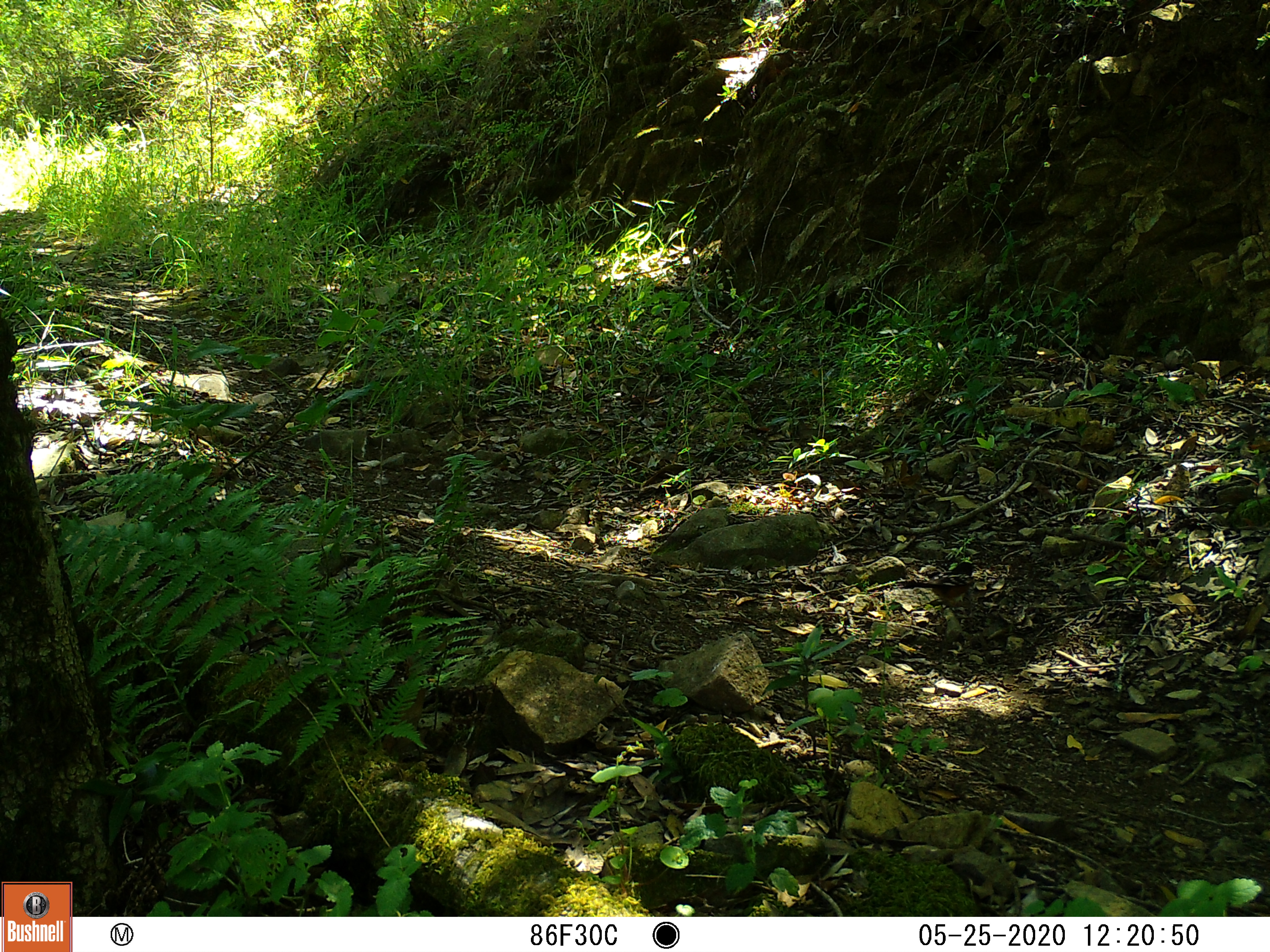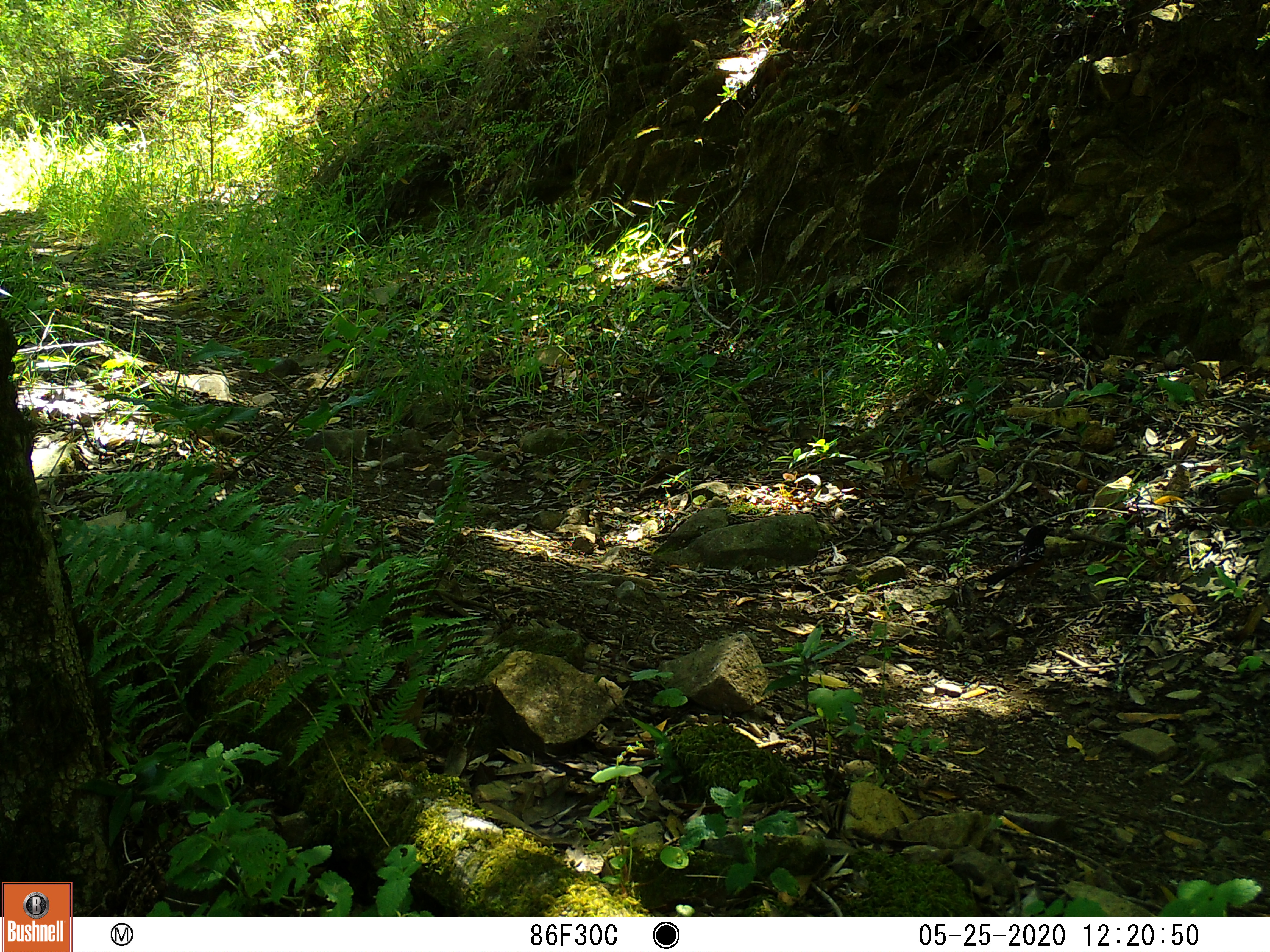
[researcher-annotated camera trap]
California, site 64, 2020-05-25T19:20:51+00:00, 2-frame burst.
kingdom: Animalia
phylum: Chordata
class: Aves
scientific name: Aves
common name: bird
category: unknown bird